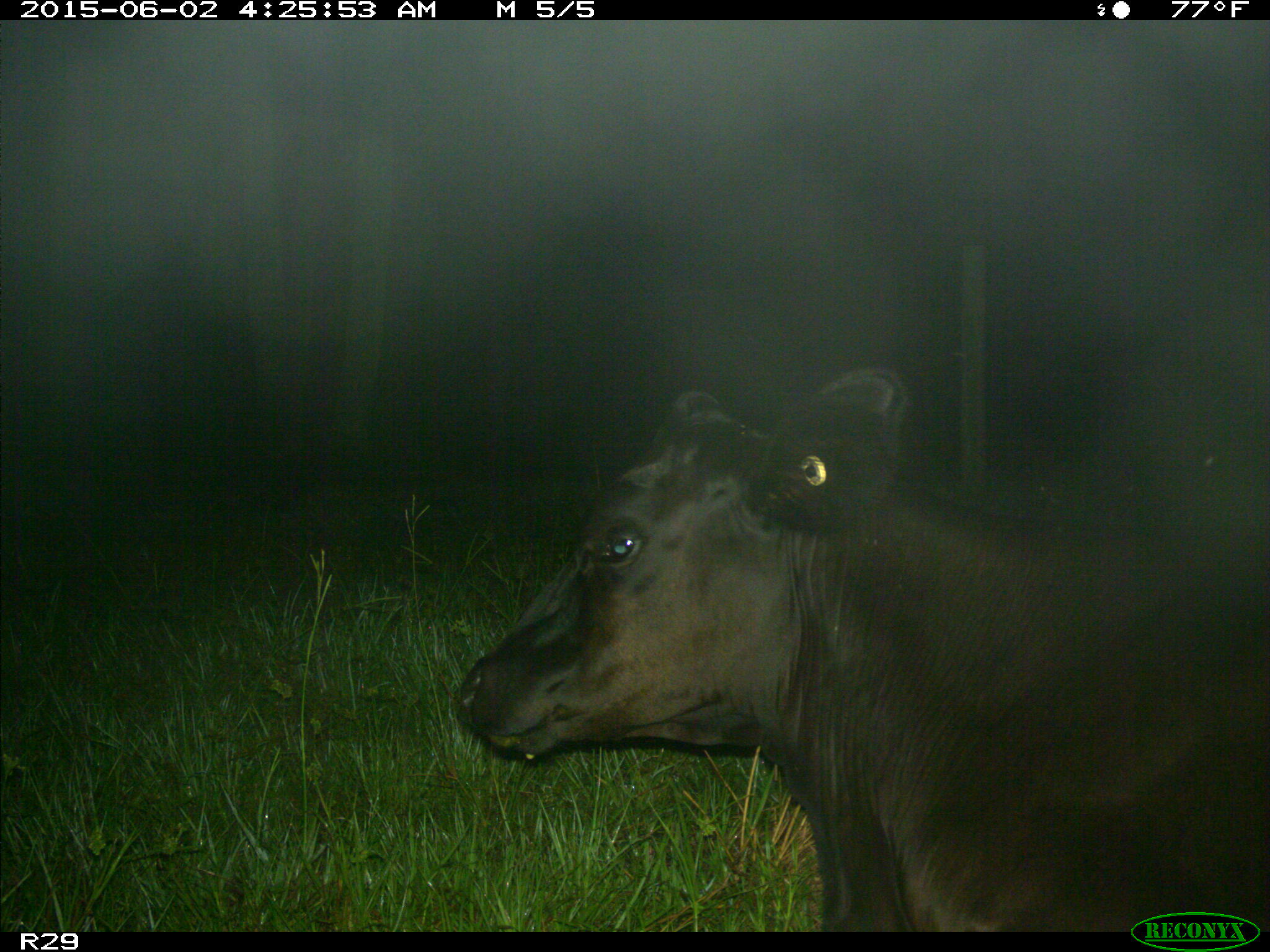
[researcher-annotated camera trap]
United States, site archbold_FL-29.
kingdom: Animalia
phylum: Chordata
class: Mammalia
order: Artiodactyla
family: Bovidae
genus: Bos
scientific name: Bos taurus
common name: domestic cow